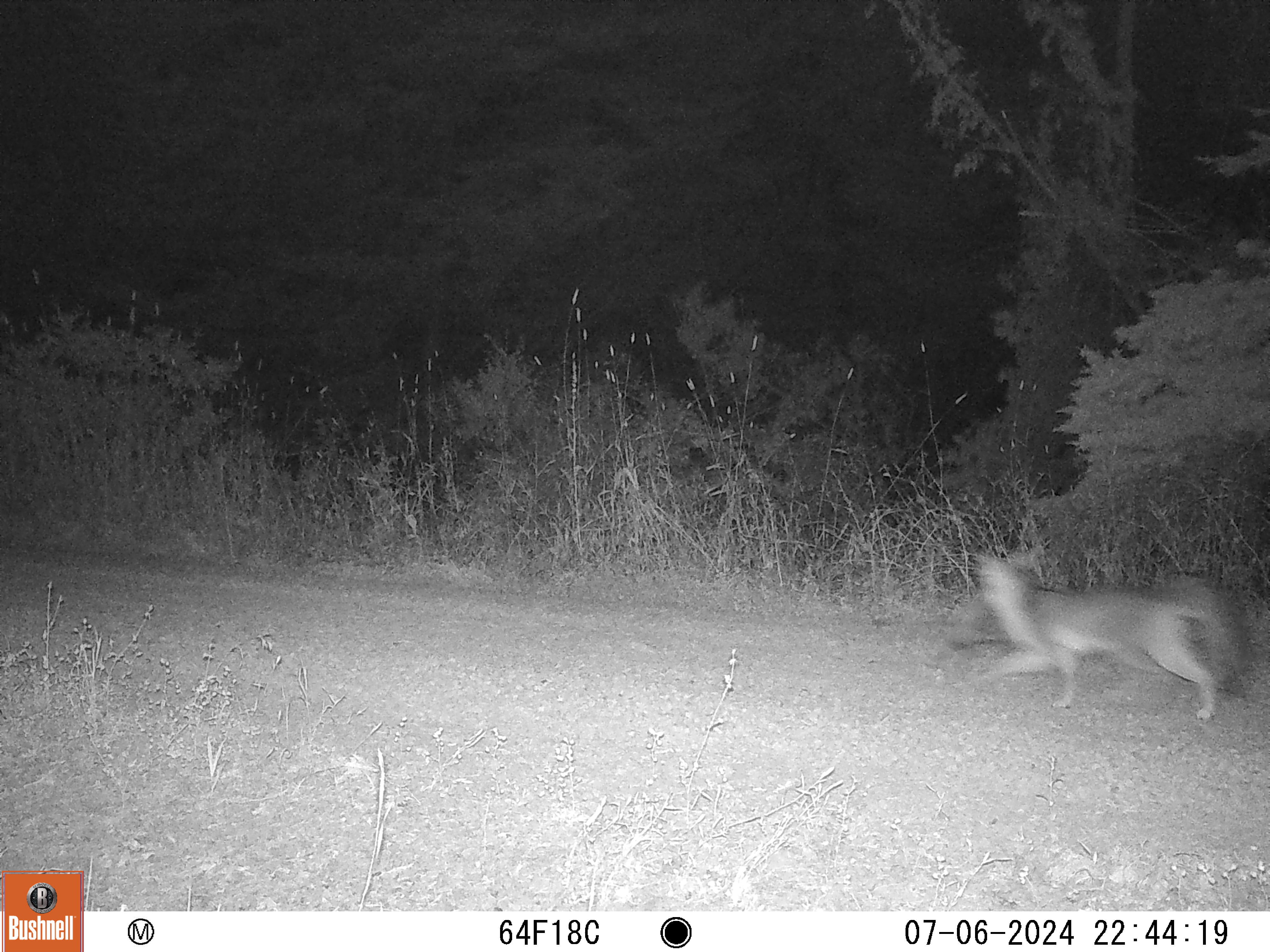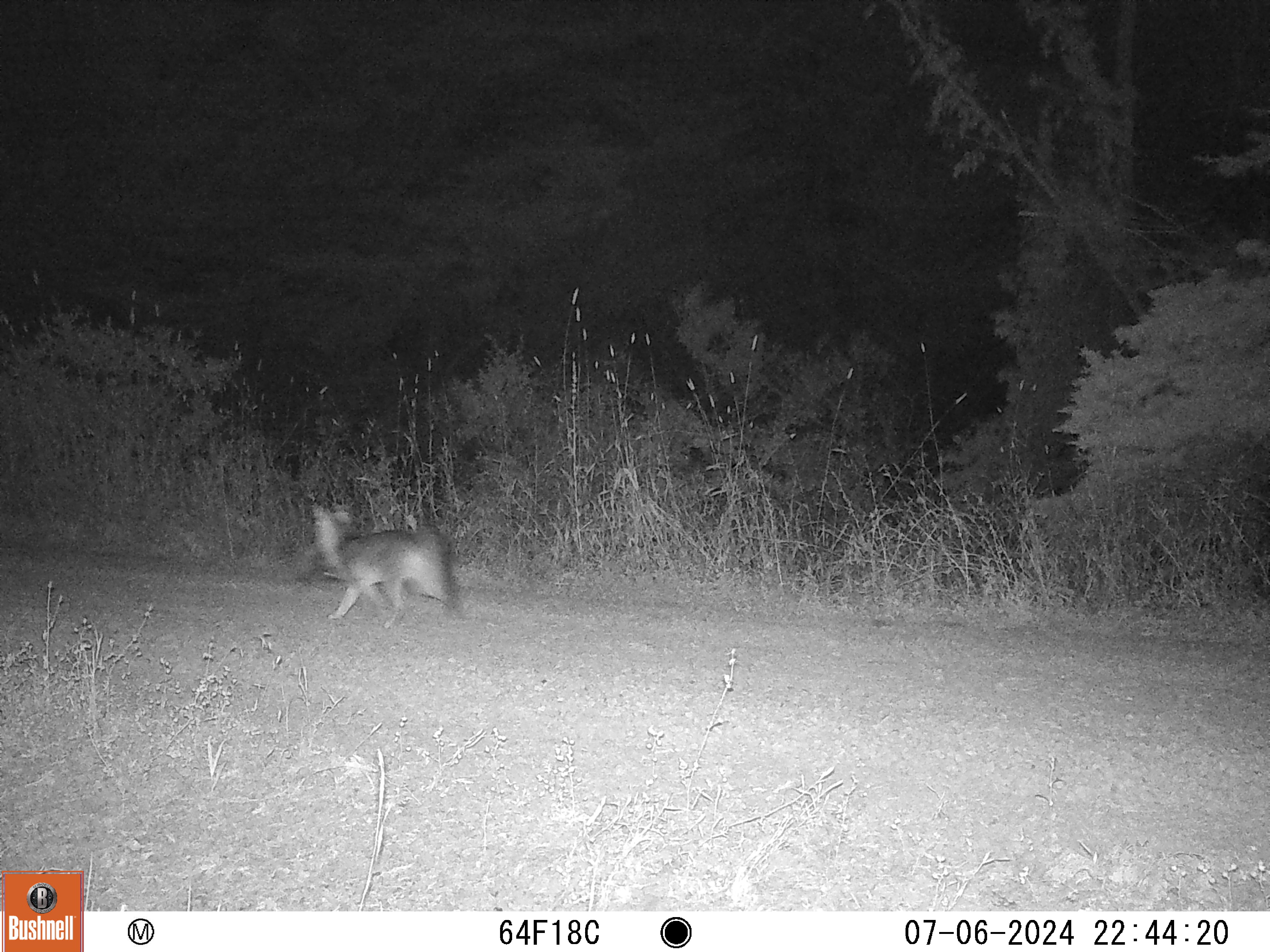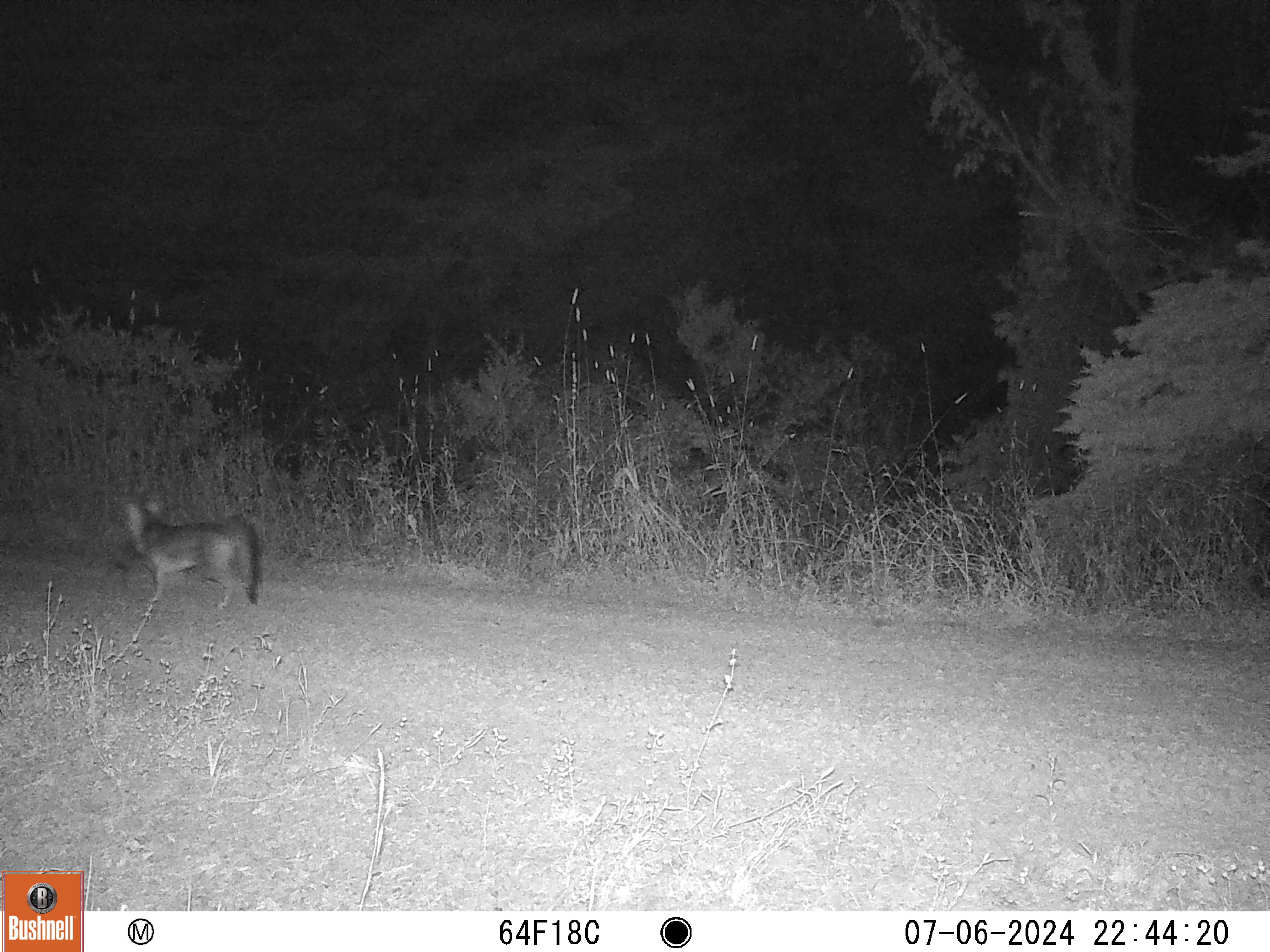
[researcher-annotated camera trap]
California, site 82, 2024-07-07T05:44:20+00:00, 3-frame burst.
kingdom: Animalia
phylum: Chordata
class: Mammalia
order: Carnivora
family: Canidae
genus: Urocyon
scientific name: Urocyon cinereoargenteus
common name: gray fox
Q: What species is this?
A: Gray fox (Urocyon cinereoargenteus).